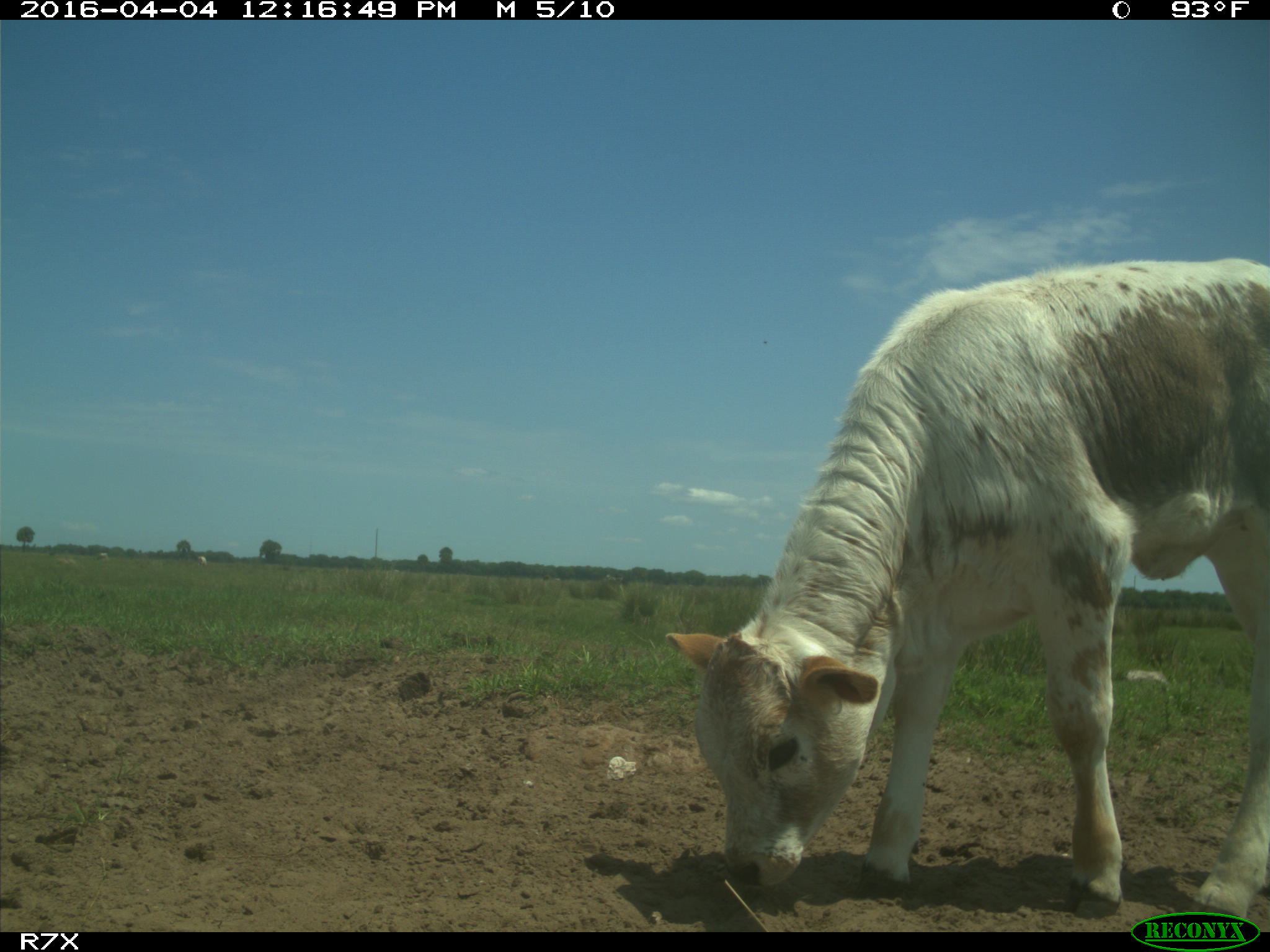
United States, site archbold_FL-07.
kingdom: Animalia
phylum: Chordata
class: Mammalia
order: Artiodactyla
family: Bovidae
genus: Bos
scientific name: Bos taurus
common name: domestic cow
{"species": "Bos taurus (domestic cow)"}